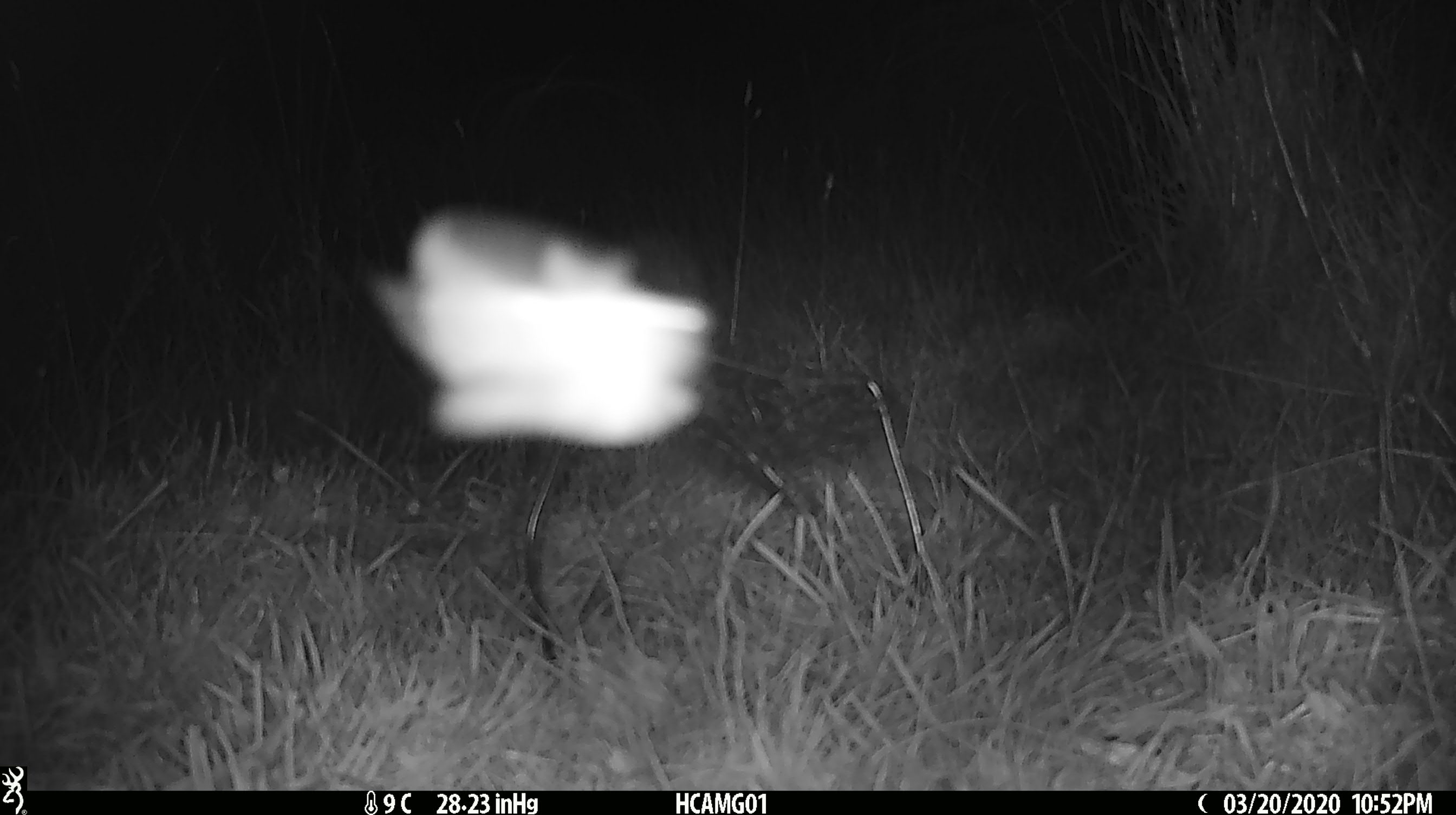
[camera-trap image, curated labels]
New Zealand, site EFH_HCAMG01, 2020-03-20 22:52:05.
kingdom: Animalia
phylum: Arthropoda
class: Insecta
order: Lepidoptera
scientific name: Lepidoptera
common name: moth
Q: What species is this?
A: Moth (Lepidoptera).